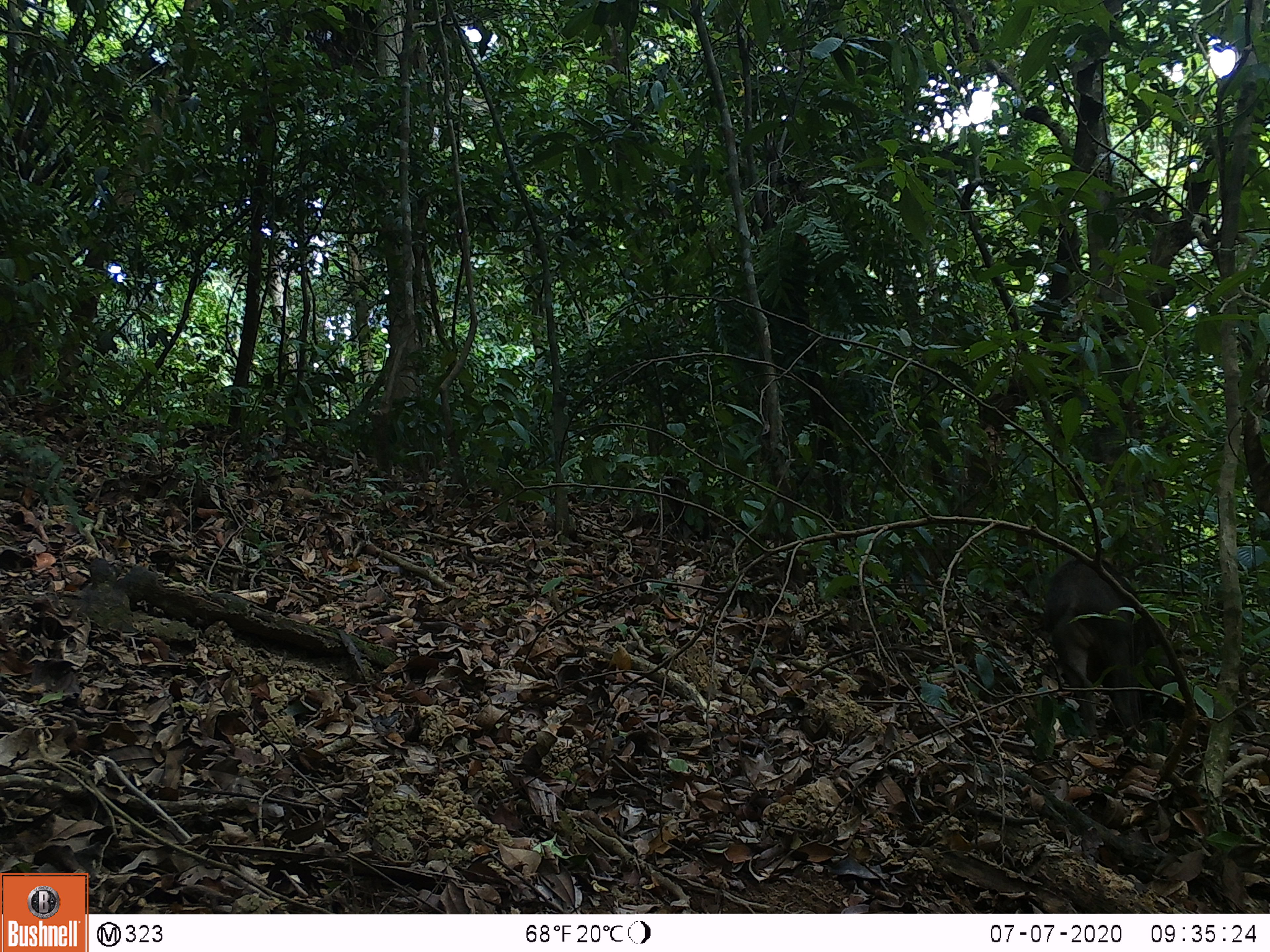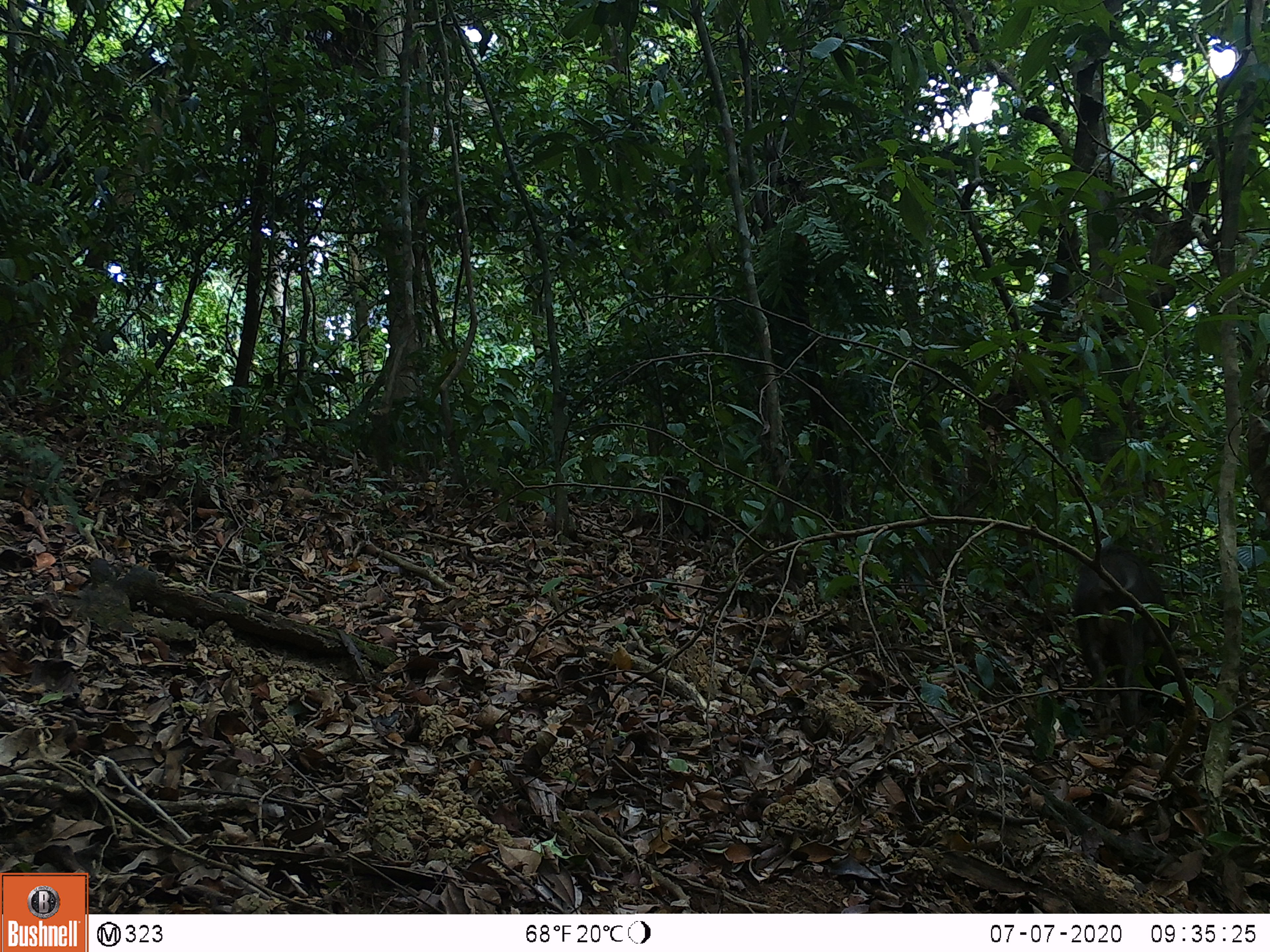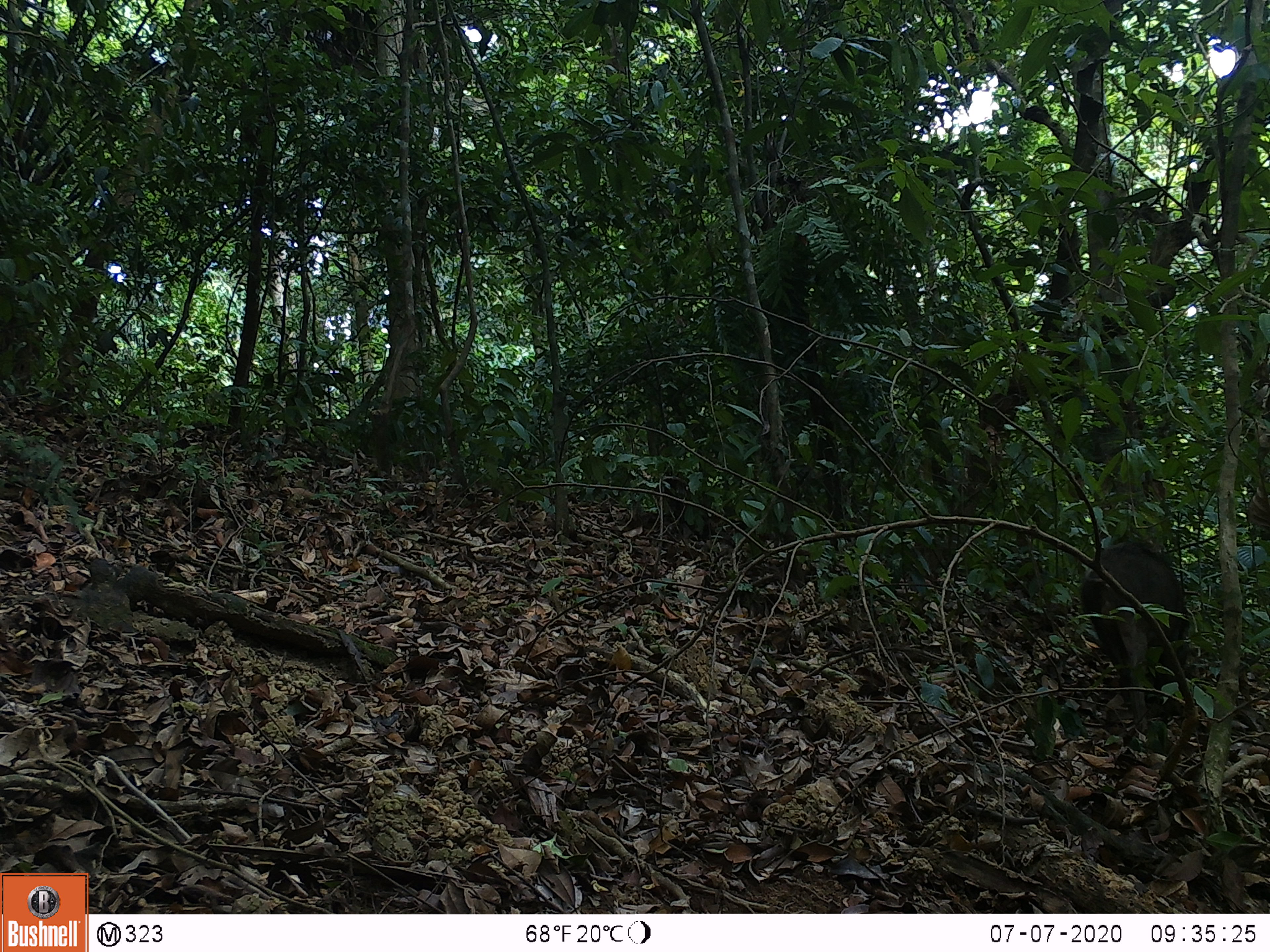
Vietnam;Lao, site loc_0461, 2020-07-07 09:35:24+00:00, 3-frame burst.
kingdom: Animalia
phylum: Chordata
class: Mammalia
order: Artiodactyla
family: Suidae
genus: Sus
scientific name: Sus scrofa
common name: eurasian wild pig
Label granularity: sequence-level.